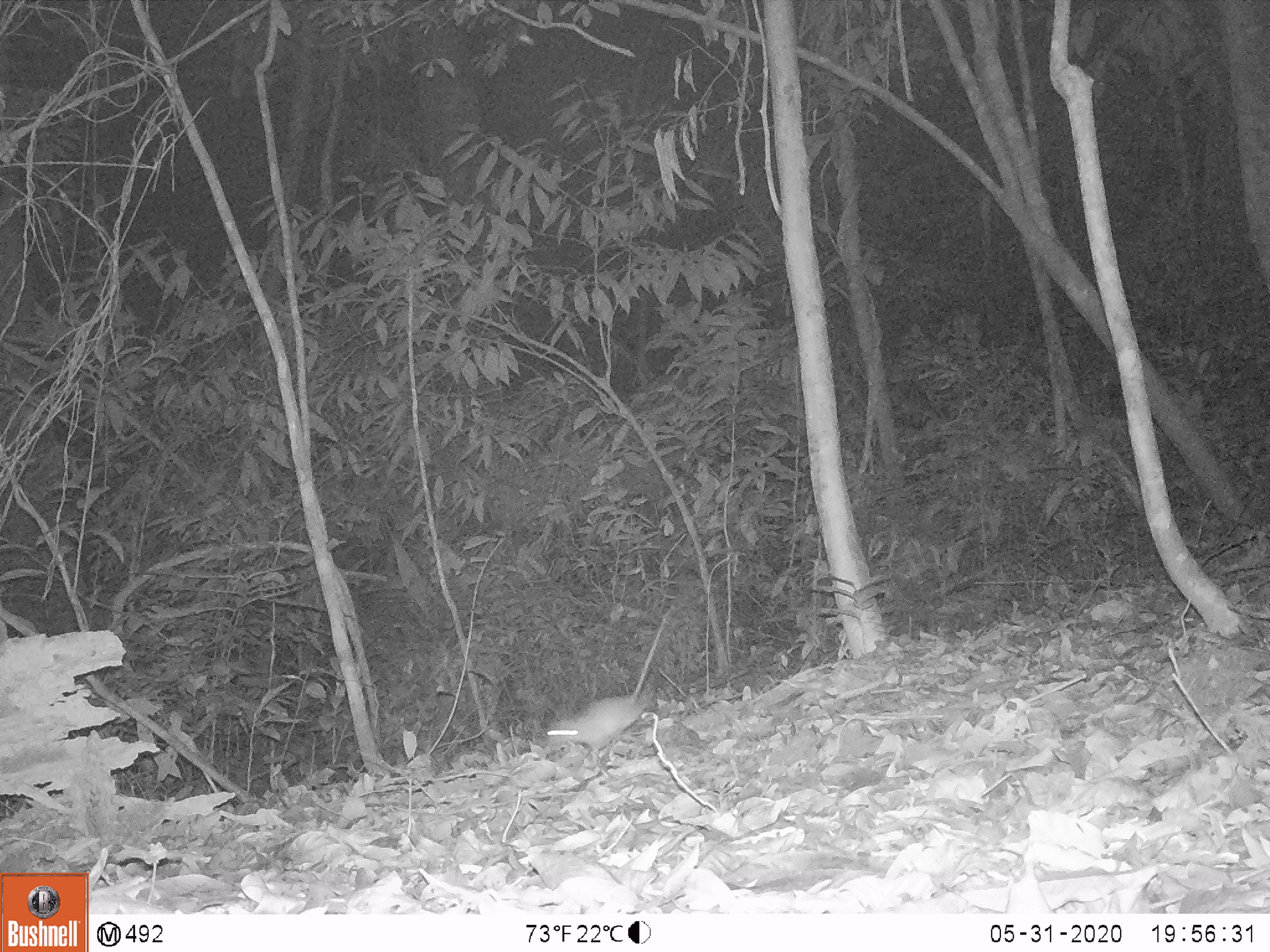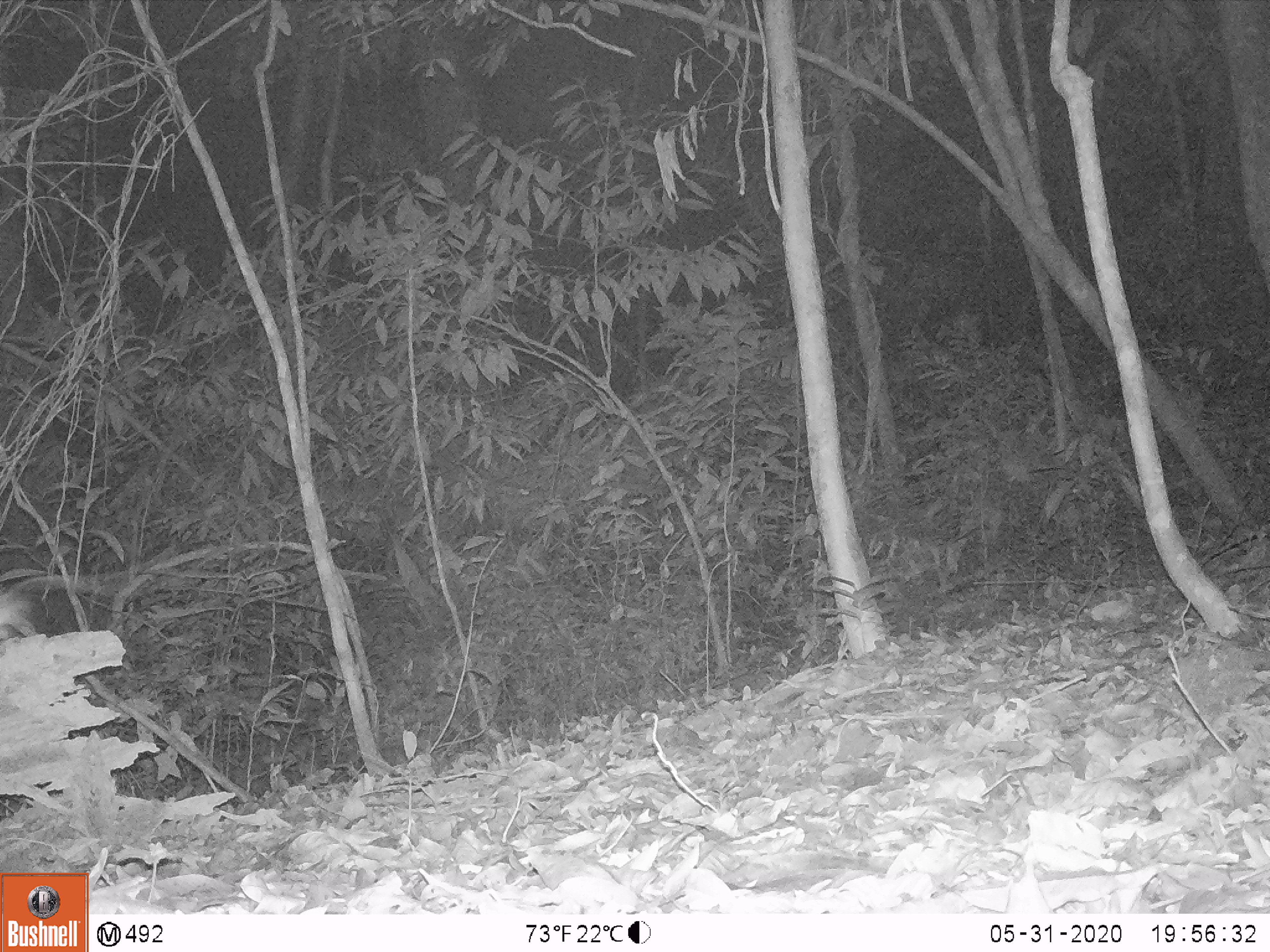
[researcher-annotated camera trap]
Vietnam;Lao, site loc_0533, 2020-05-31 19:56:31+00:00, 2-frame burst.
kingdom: Animalia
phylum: Chordata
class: Mammalia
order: Rodentia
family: Muridae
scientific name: Muridae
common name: old-world mice and rats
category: unidentified murid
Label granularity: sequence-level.